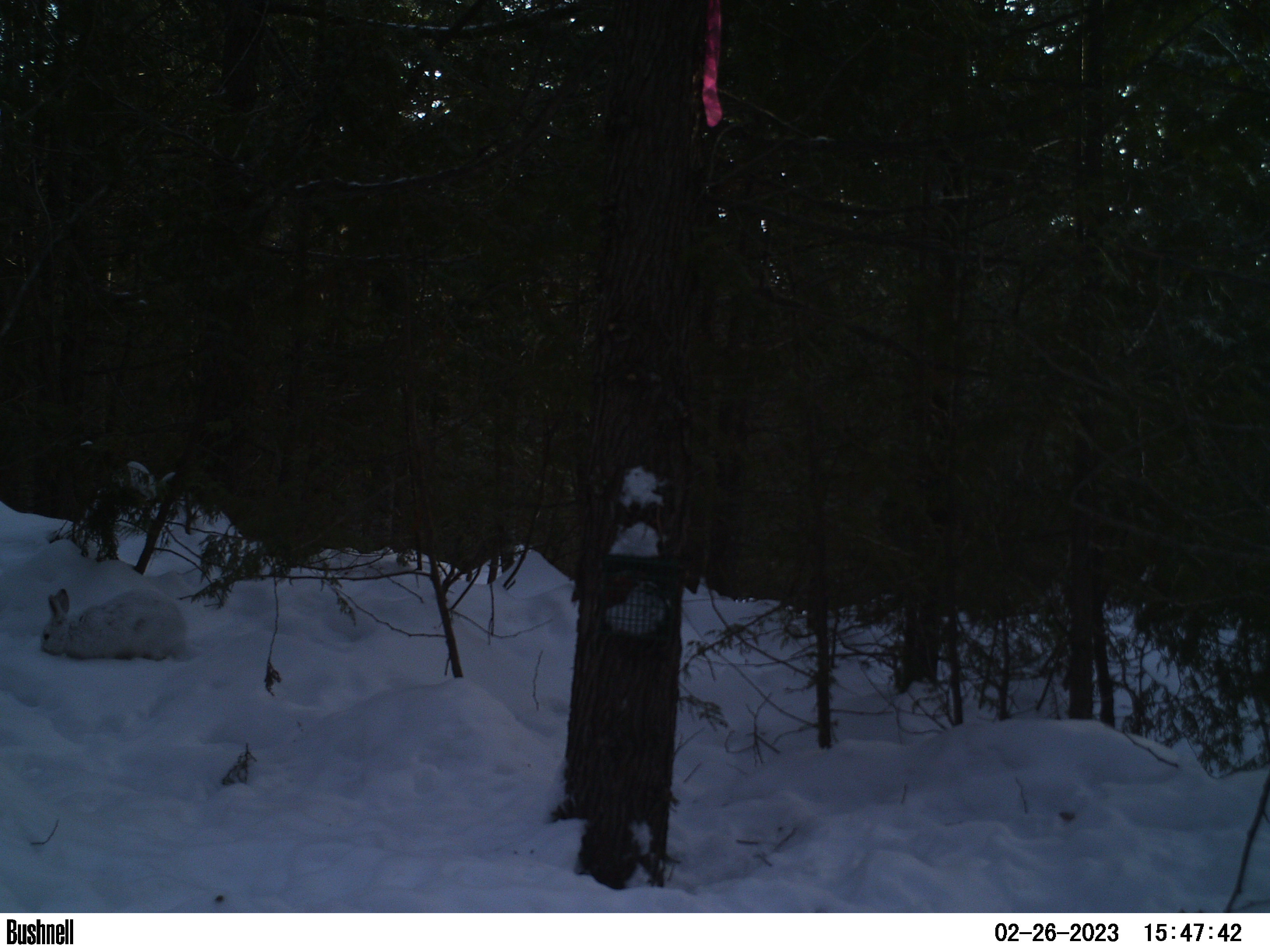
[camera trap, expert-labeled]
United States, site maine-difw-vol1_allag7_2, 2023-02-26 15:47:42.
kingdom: Animalia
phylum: Chordata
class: Mammalia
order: Lagomorpha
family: Leporidae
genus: Lepus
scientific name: Lepus americanus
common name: snowshoe hare